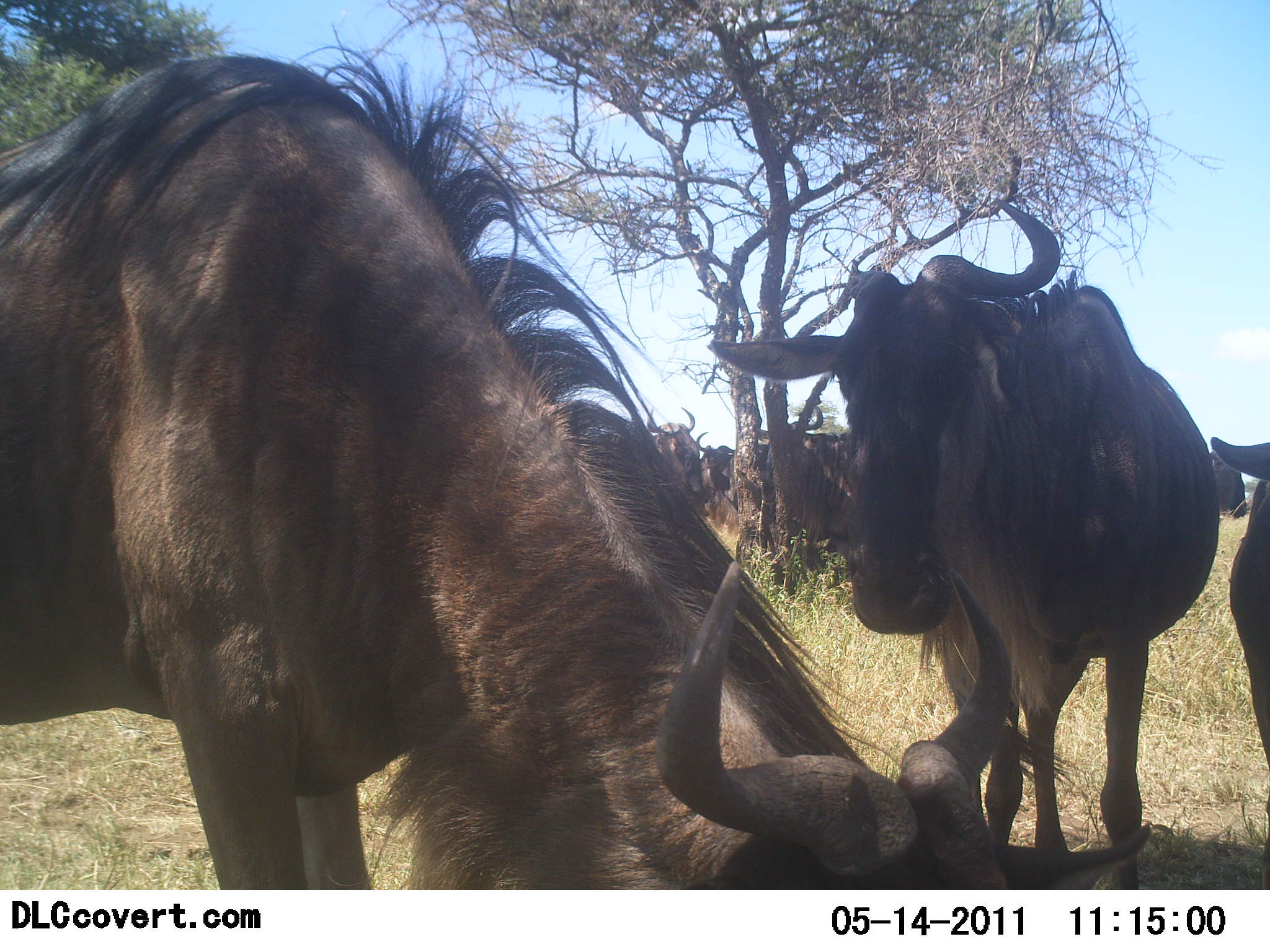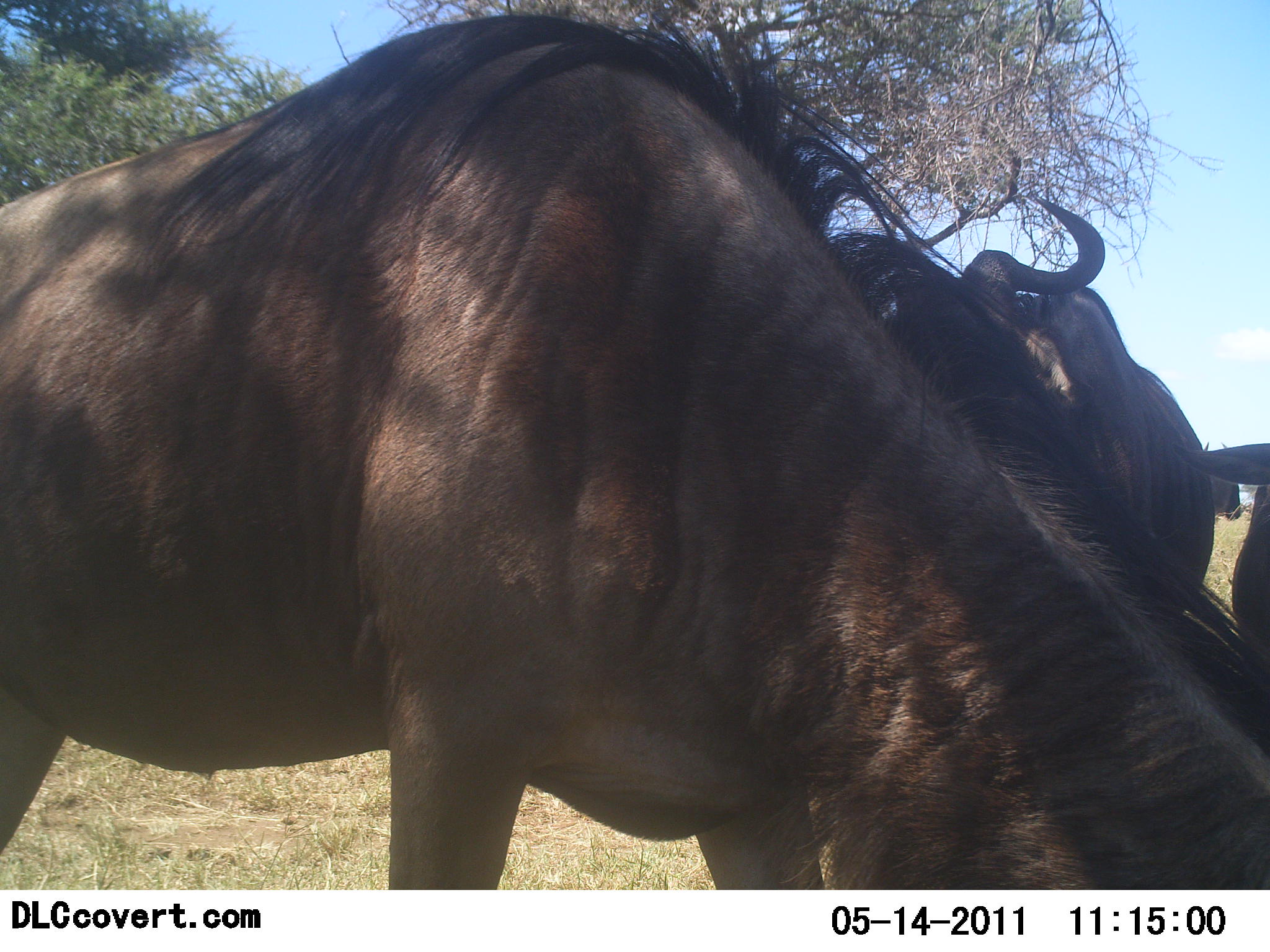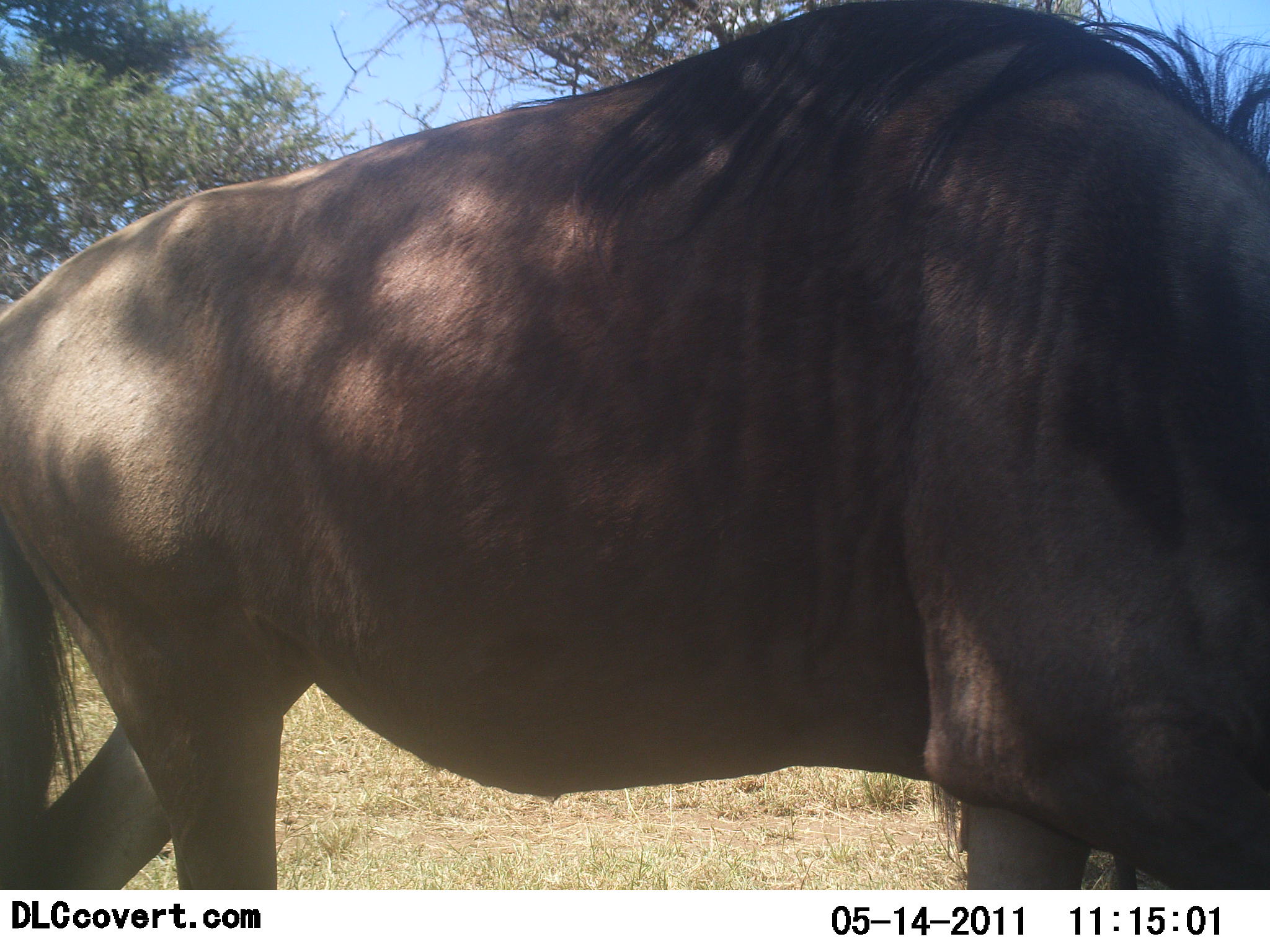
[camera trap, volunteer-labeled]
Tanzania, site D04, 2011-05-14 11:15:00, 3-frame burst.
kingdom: Animalia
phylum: Chordata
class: Mammalia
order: Artiodactyla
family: Bovidae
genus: Connochaetes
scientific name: Connochaetes taurinus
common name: blue wildebeest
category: wildebeest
Wildebeest (blue wildebeest) (Connochaetes taurinus), count 4. Behavior (volunteer vote fractions): standing 92%, resting 8%, moving 38%, interacting 0%. Young present (vote fraction): 0%. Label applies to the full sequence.